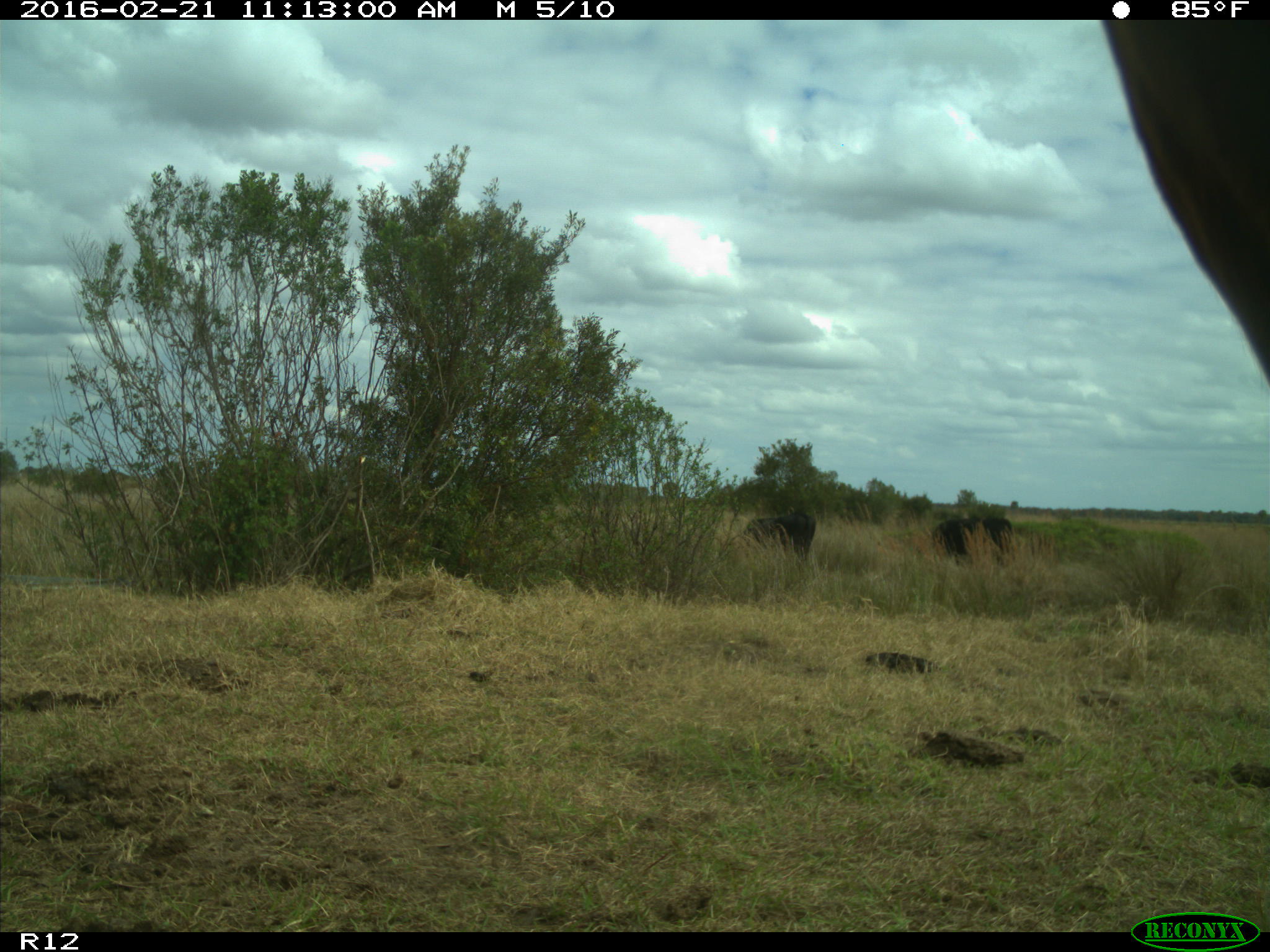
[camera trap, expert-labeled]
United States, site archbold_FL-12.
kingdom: Animalia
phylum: Chordata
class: Mammalia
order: Artiodactyla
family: Bovidae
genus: Bos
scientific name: Bos taurus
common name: domestic cow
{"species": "Bos taurus (domestic cow)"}